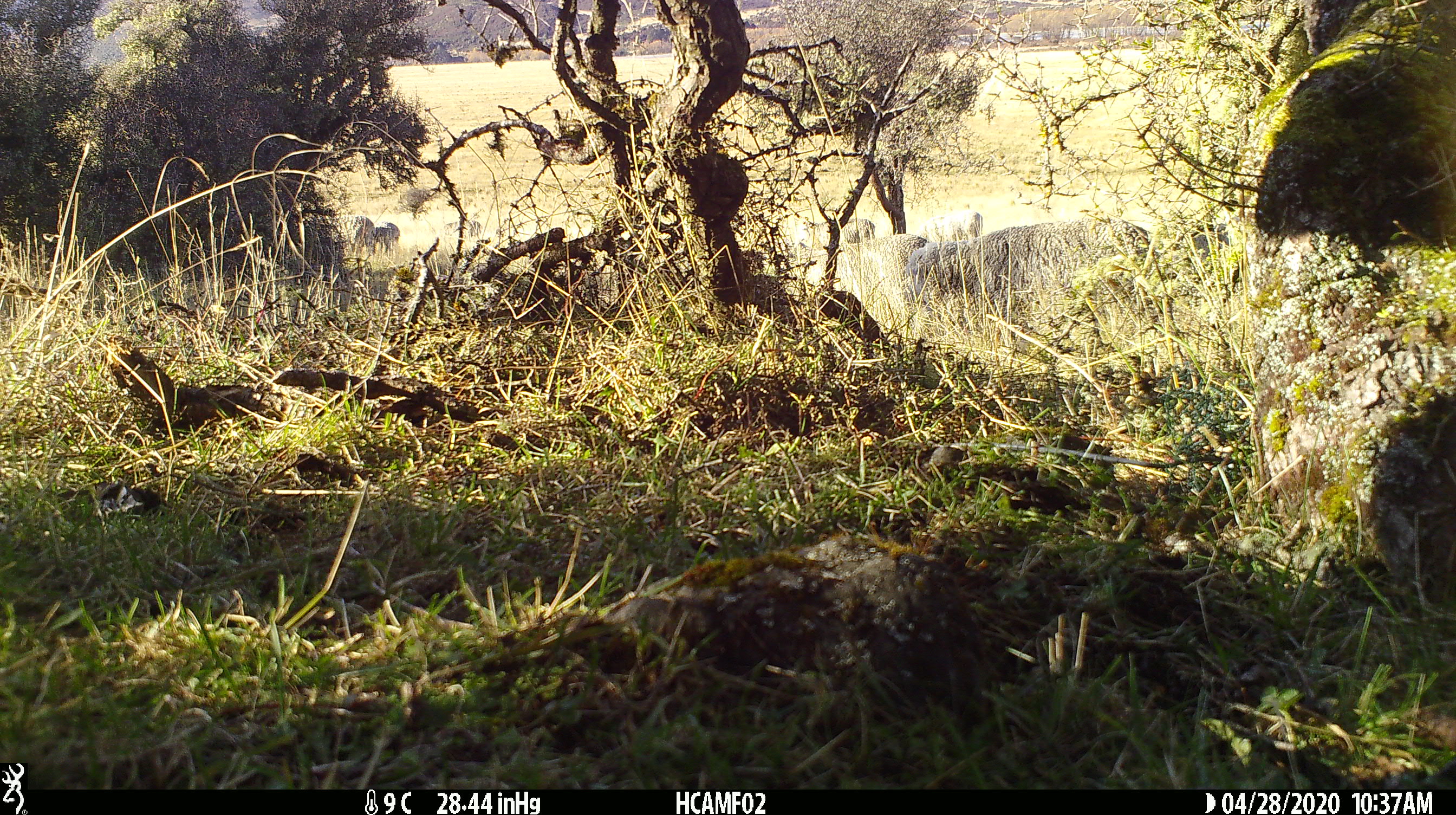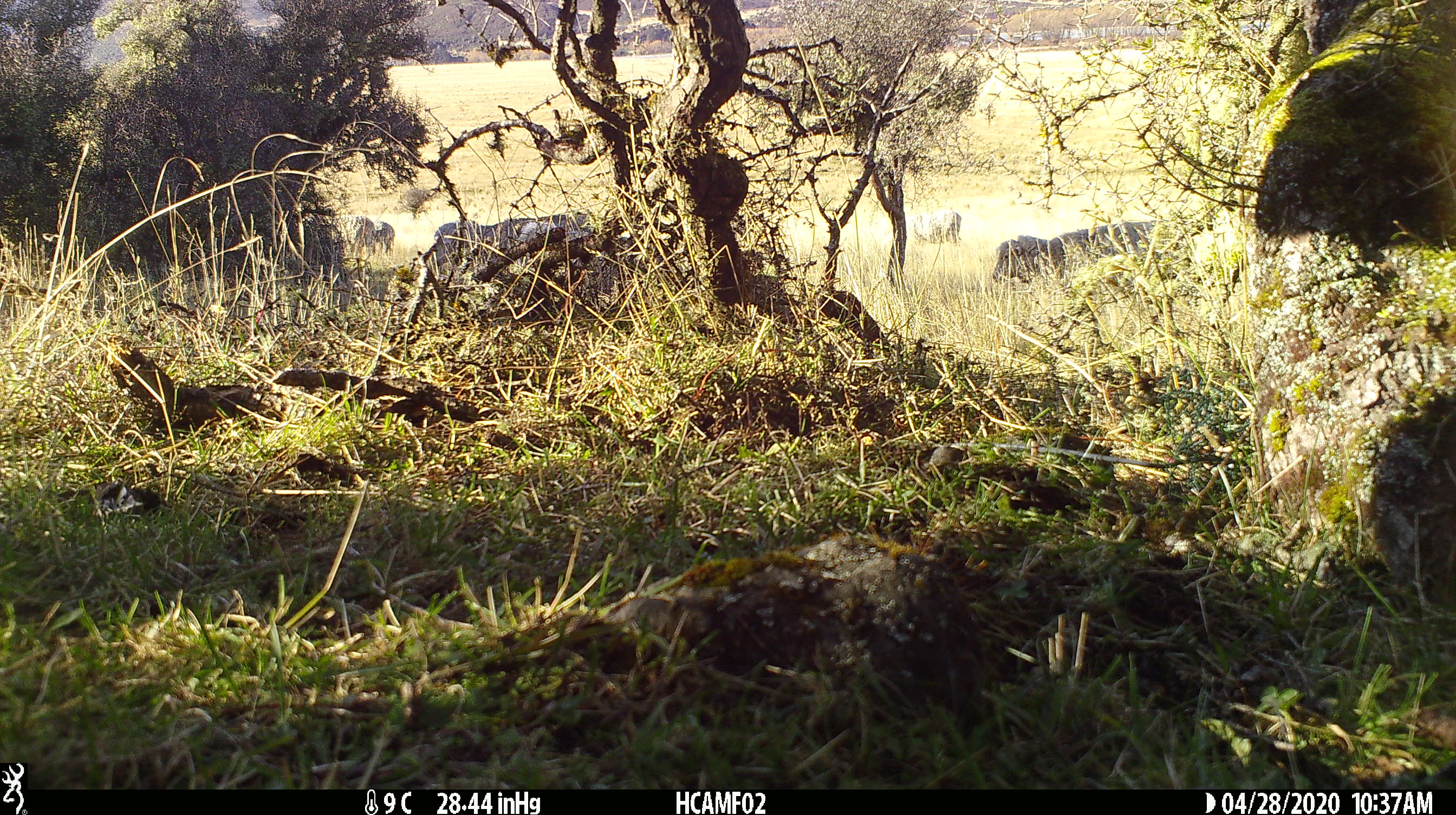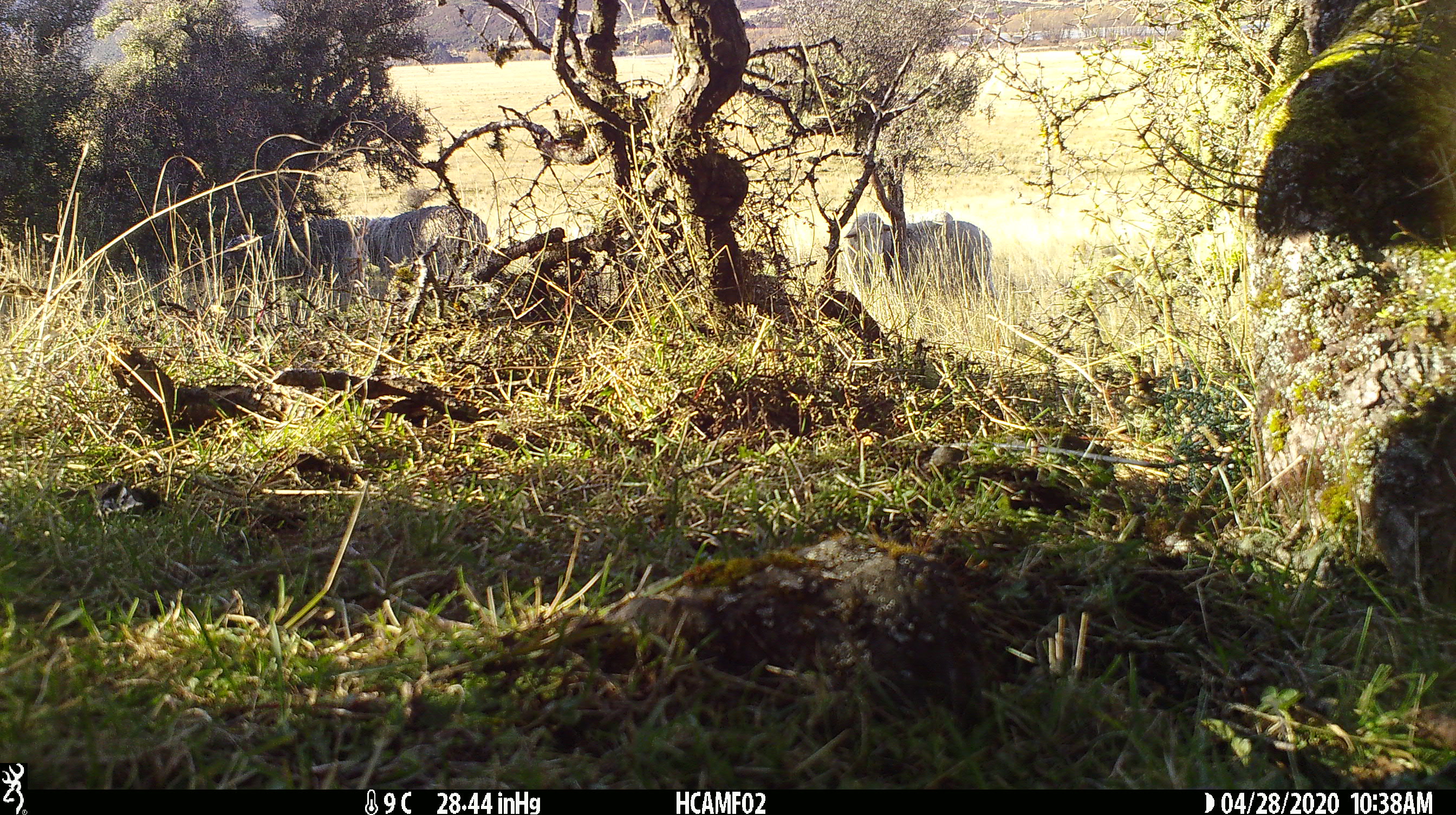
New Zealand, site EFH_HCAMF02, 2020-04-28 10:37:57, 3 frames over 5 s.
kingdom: Animalia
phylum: Chordata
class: Mammalia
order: Artiodactyla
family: Bovidae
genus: Ovis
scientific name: Ovis aries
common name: domestic sheep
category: sheep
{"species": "sheep (domestic sheep) (Ovis aries)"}